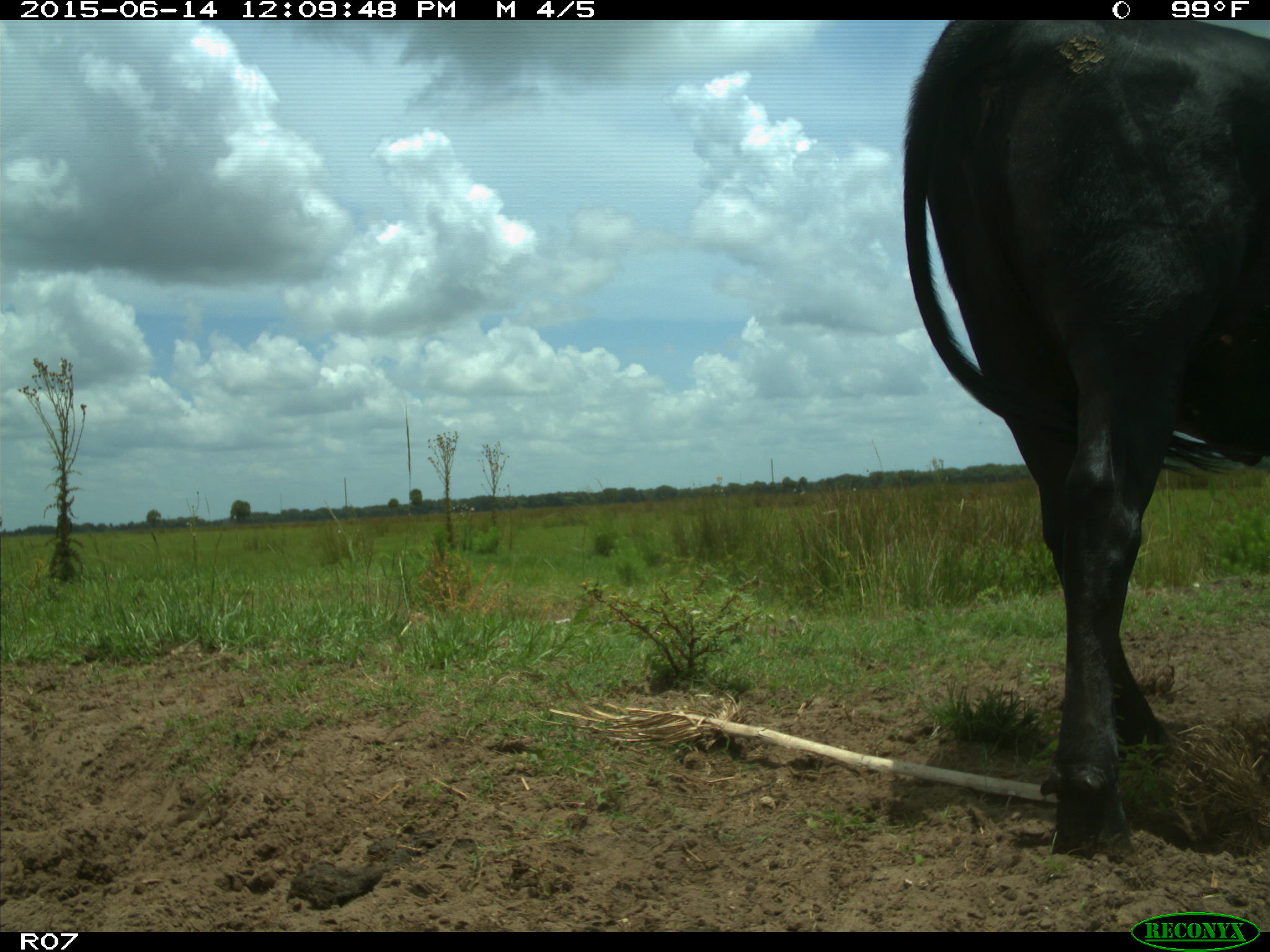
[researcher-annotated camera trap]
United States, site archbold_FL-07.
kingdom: Animalia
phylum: Chordata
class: Mammalia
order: Artiodactyla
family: Bovidae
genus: Bos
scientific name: Bos taurus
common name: domestic cow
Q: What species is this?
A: Bos taurus (domestic cow).